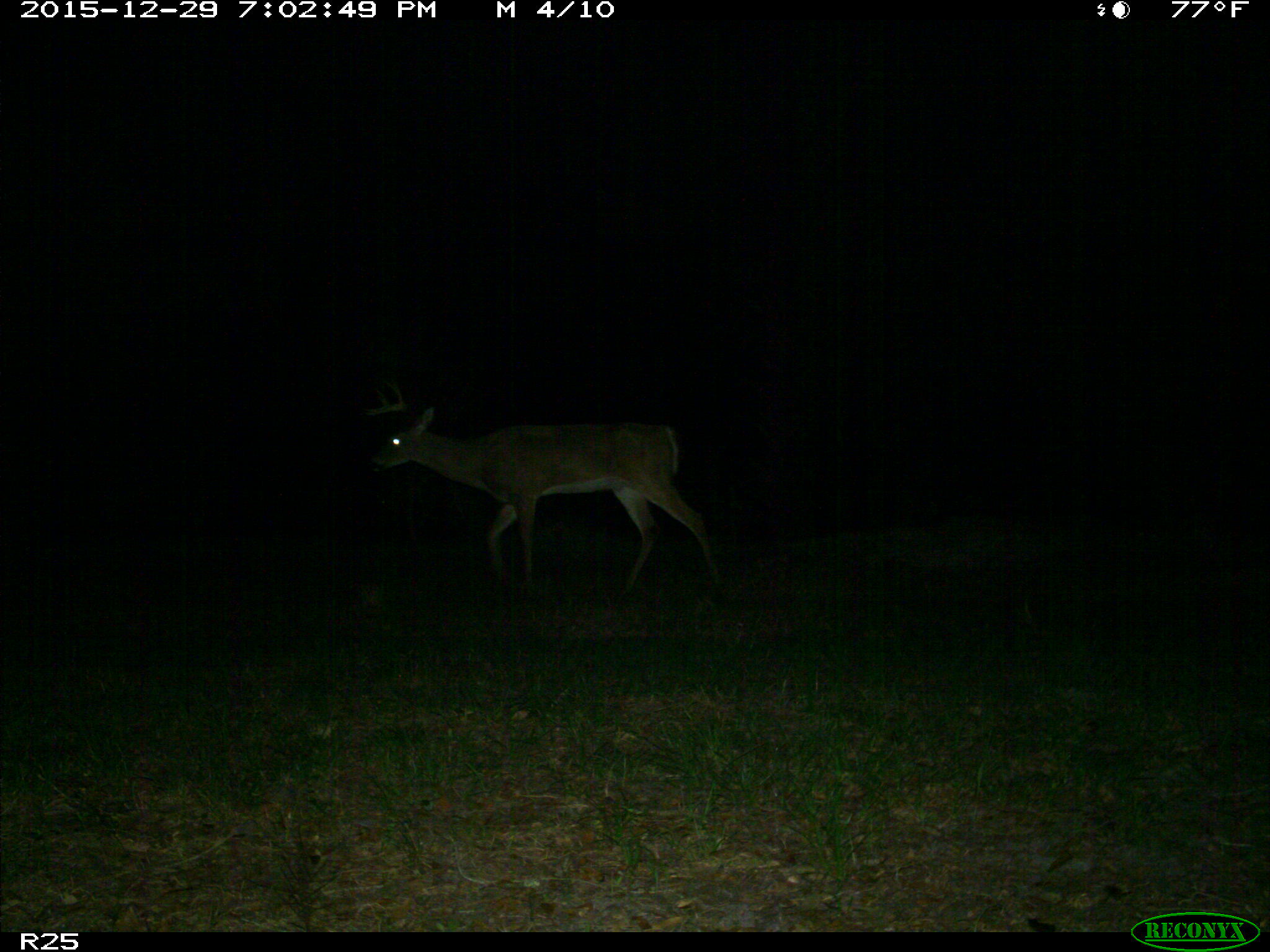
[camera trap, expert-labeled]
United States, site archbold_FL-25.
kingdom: Animalia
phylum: Chordata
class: Mammalia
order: Artiodactyla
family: Cervidae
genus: Odocoileus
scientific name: Odocoileus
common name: deer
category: unidentified deer